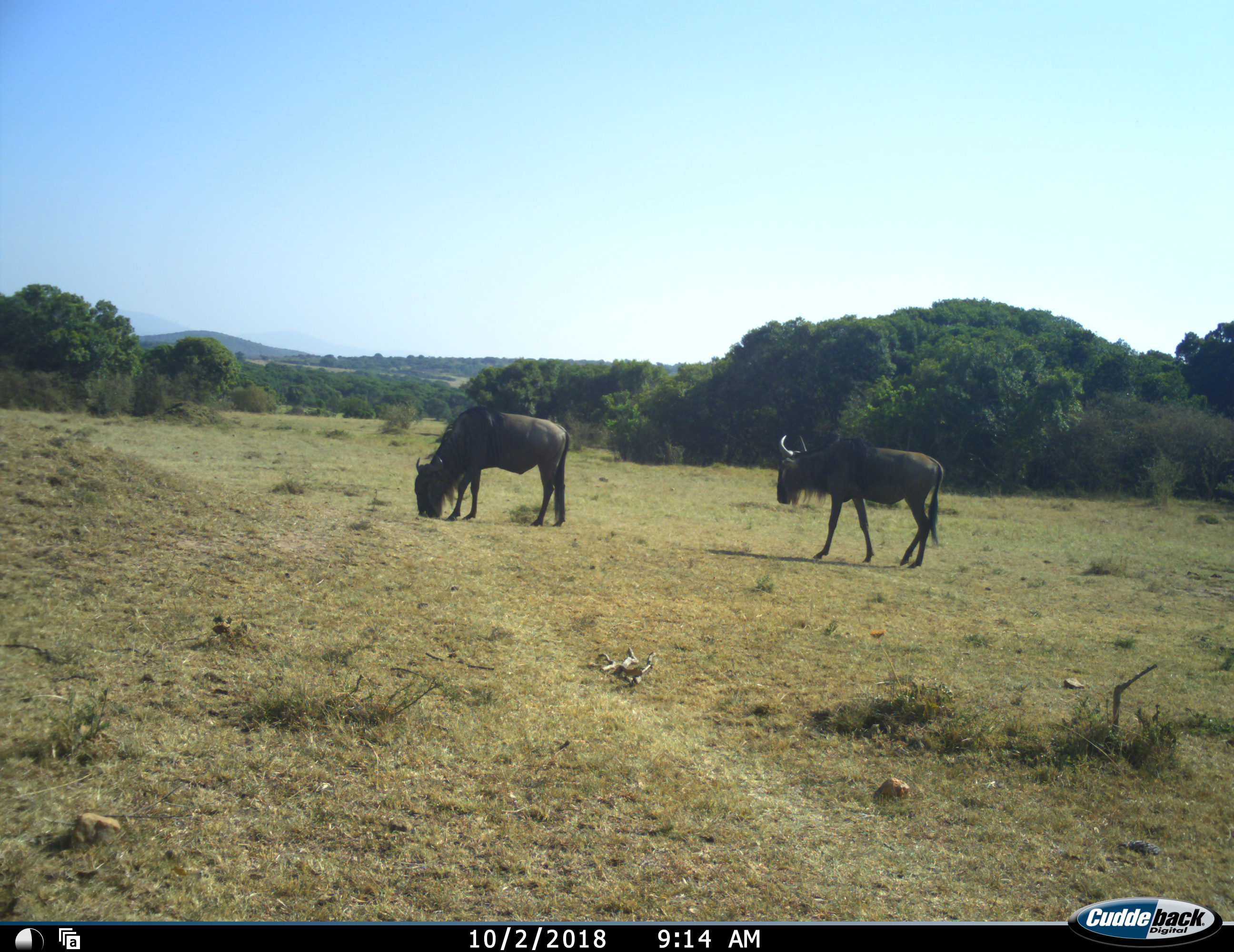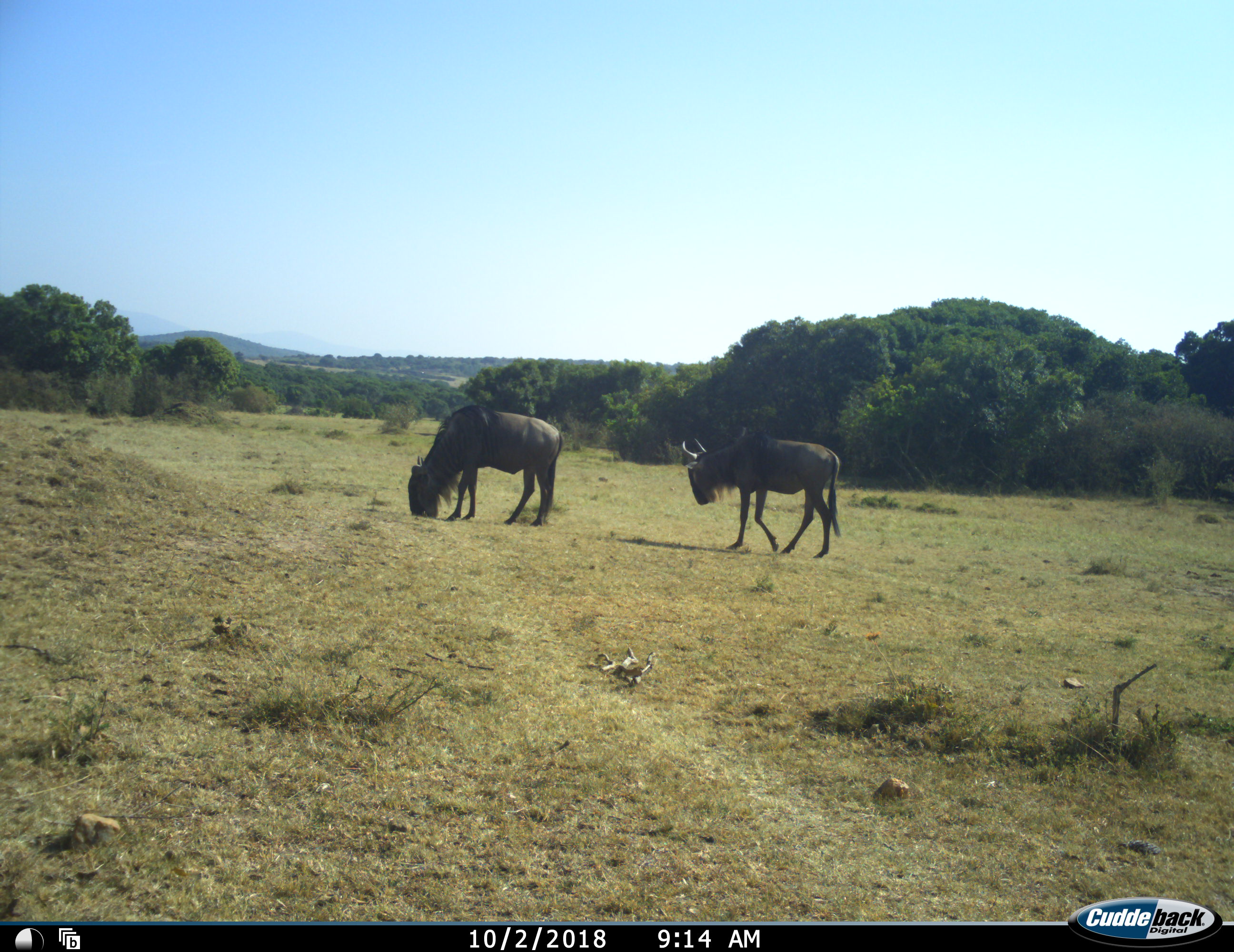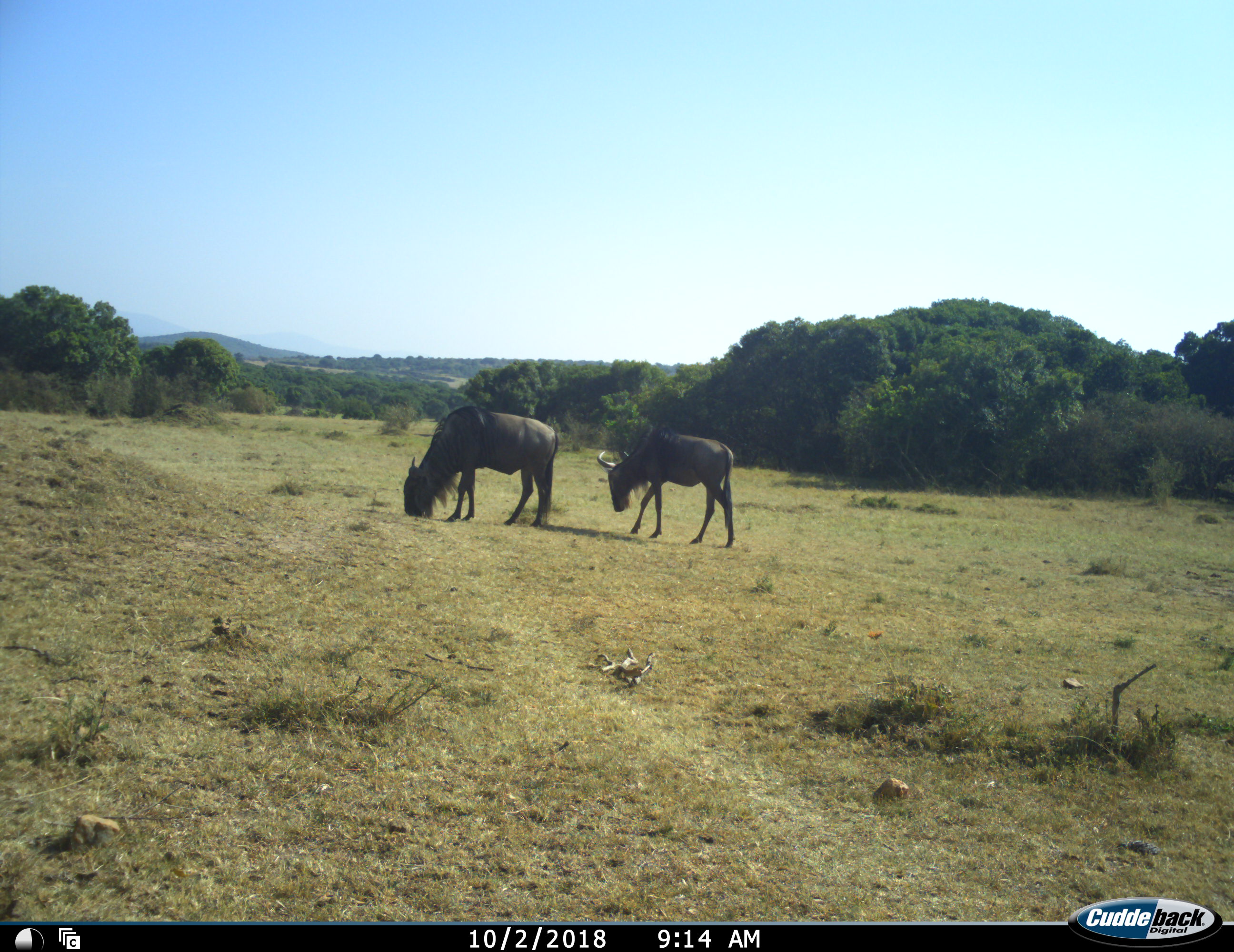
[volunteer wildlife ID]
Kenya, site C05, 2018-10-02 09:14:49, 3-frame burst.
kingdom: Animalia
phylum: Chordata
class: Mammalia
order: Artiodactyla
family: Bovidae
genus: Connochaetes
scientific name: Connochaetes taurinus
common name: common wildebeest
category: wildebeest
Wildebeest (common wildebeest) (Connochaetes taurinus), count 2. Behavior (volunteer vote fractions): standing 38%, resting 0%, moving 100%, interacting 0%. Young present (vote fraction): 0%. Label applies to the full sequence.